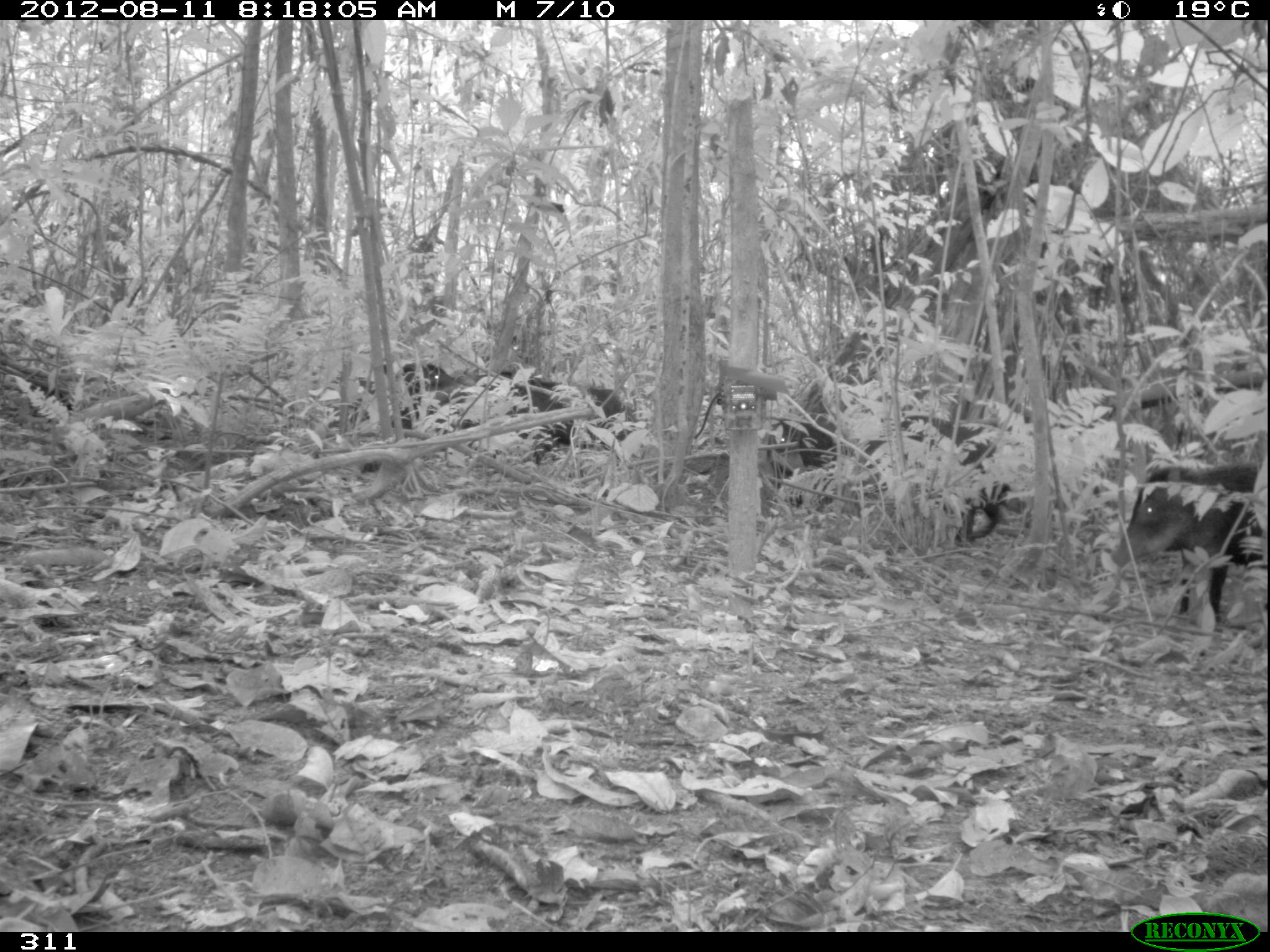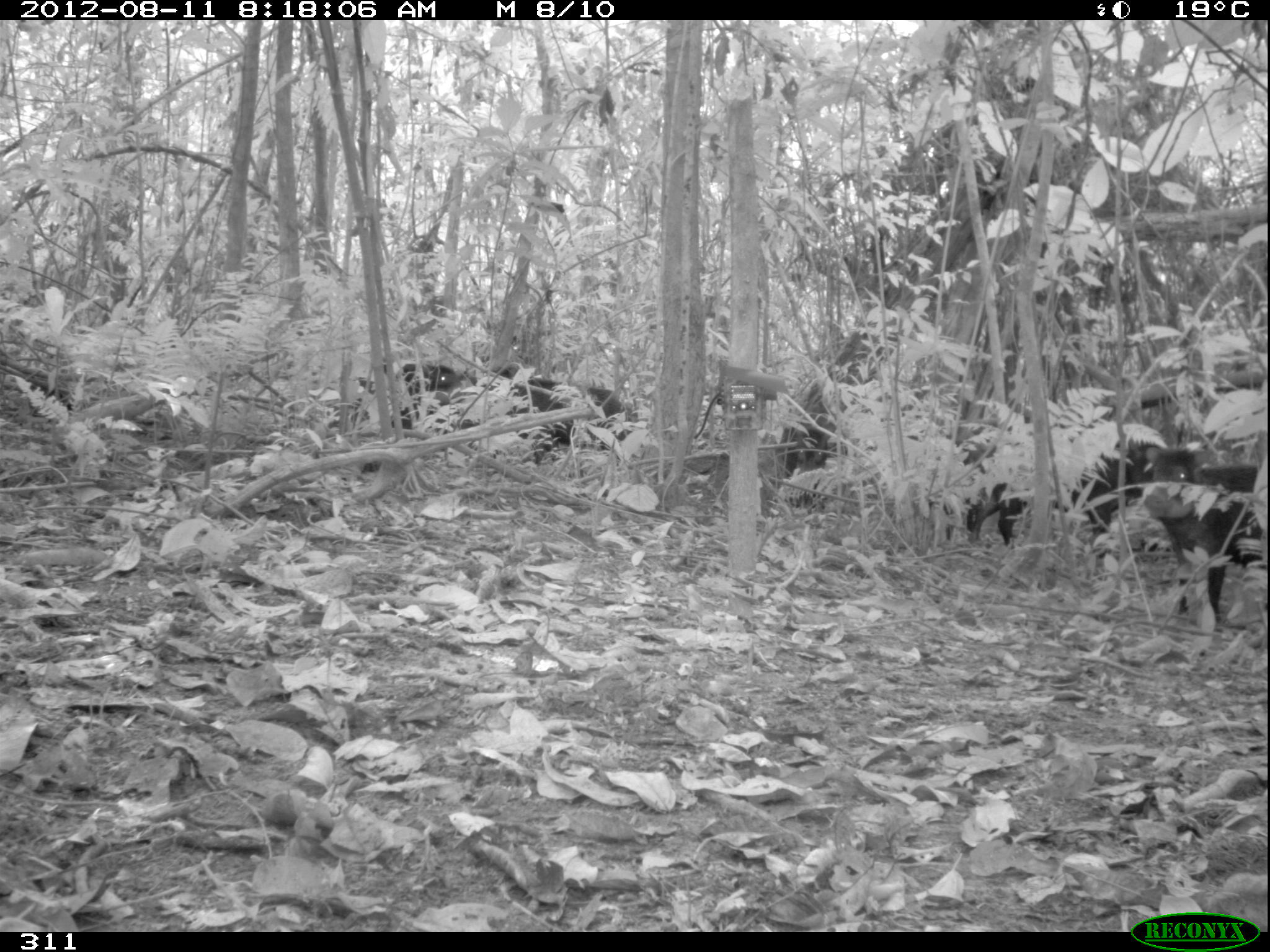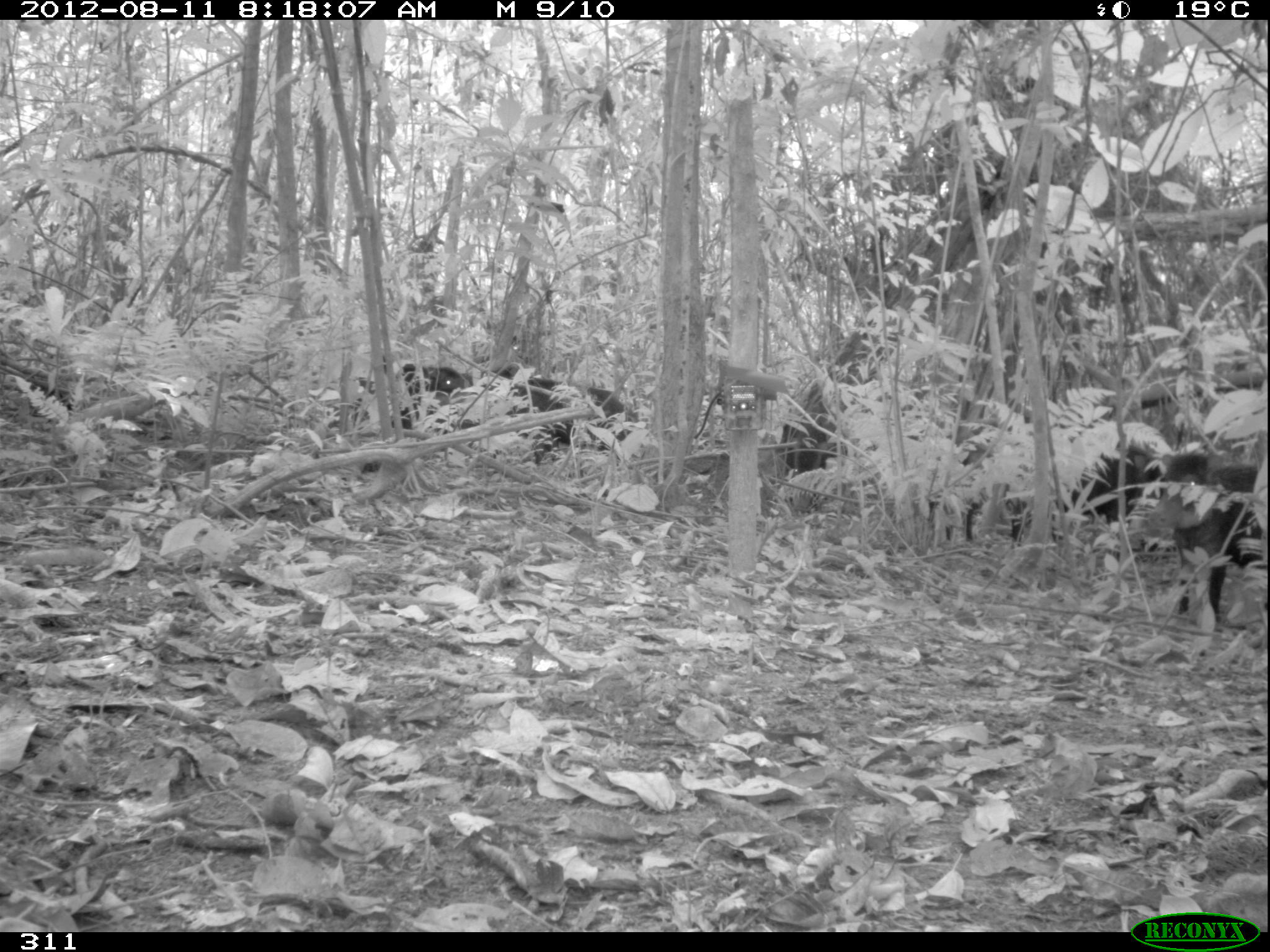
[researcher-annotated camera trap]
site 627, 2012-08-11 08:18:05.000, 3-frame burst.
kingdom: Animalia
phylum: Chordata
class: Mammalia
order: Artiodactyla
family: Tayassuidae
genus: Tayassu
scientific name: Tayassu pecari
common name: white-lipped peccary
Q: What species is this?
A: Tayassu pecari (white-lipped peccary).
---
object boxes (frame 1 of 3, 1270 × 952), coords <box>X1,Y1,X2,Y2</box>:
tayassu pecari: <box>1110,466,1267,622</box>; <box>895,404,1012,547</box>; <box>504,372,636,464</box>; <box>392,360,466,434</box>; <box>765,418,839,486</box>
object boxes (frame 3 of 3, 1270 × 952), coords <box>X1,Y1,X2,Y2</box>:
tayassu pecari: <box>945,432,1157,533</box>; <box>1145,448,1267,623</box>; <box>497,366,632,451</box>; <box>392,361,472,425</box>